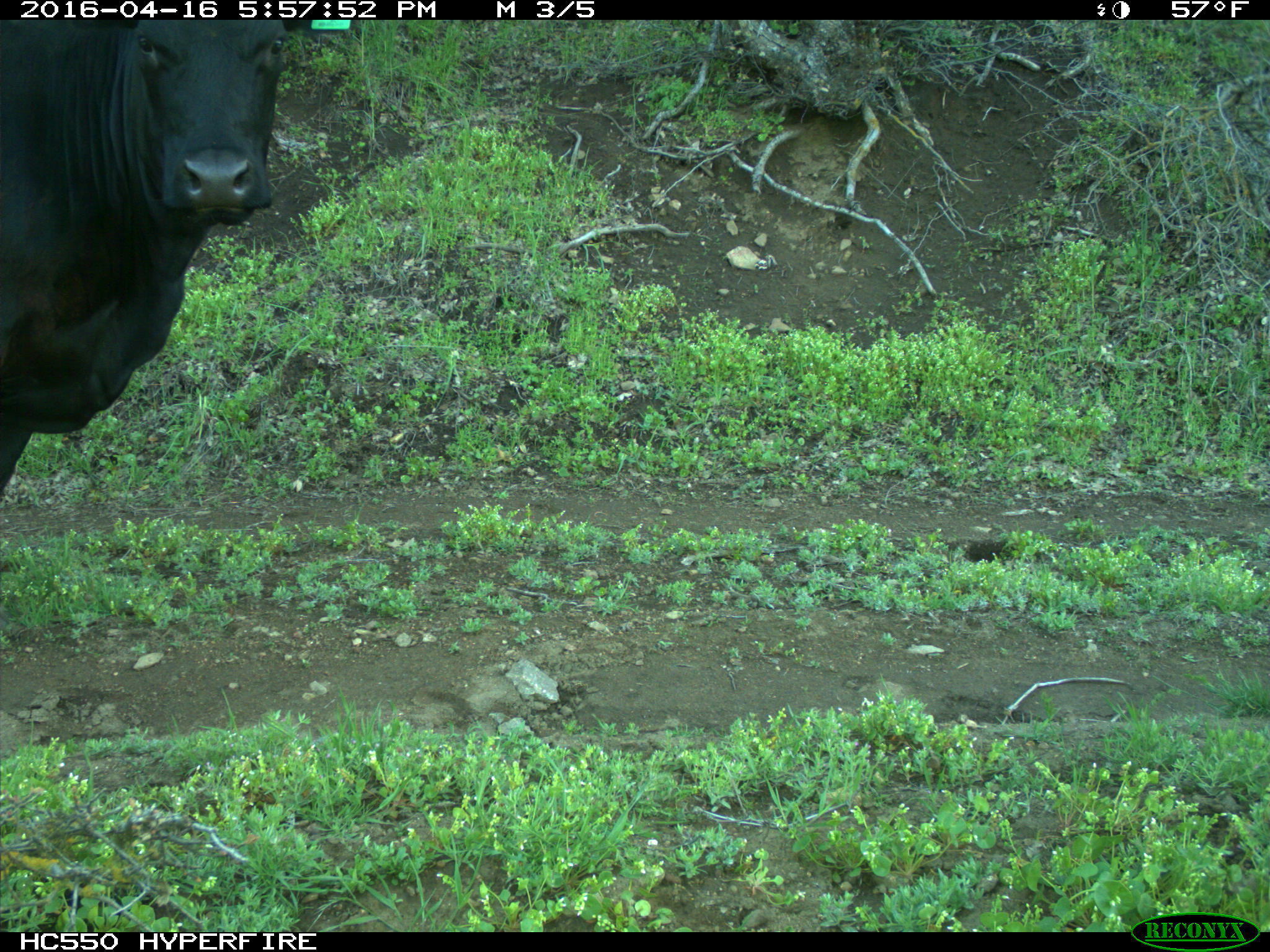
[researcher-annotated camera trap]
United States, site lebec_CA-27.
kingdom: Animalia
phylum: Chordata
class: Mammalia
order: Artiodactyla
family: Bovidae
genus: Bos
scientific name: Bos taurus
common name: domestic cow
Bos taurus (domestic cow).